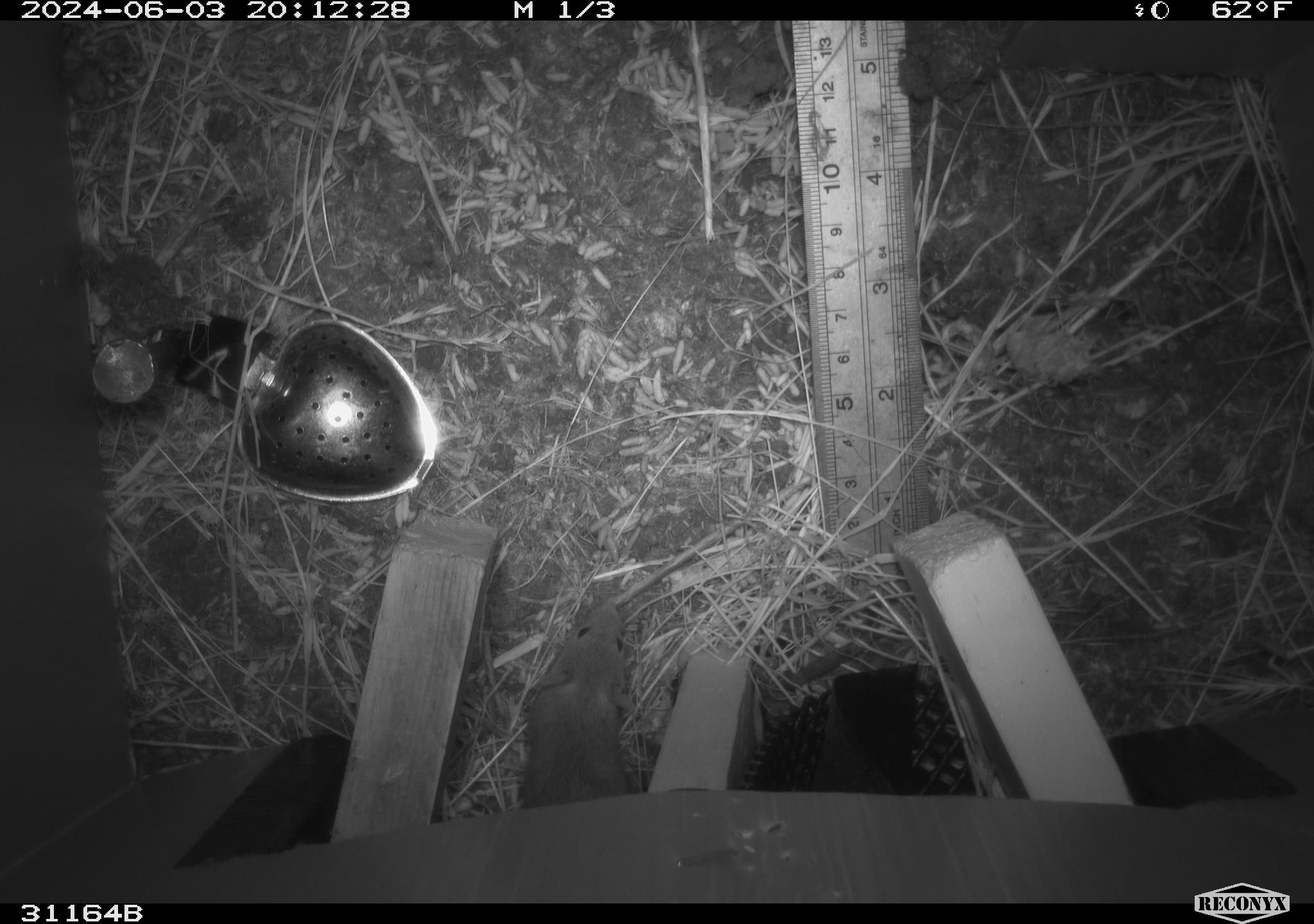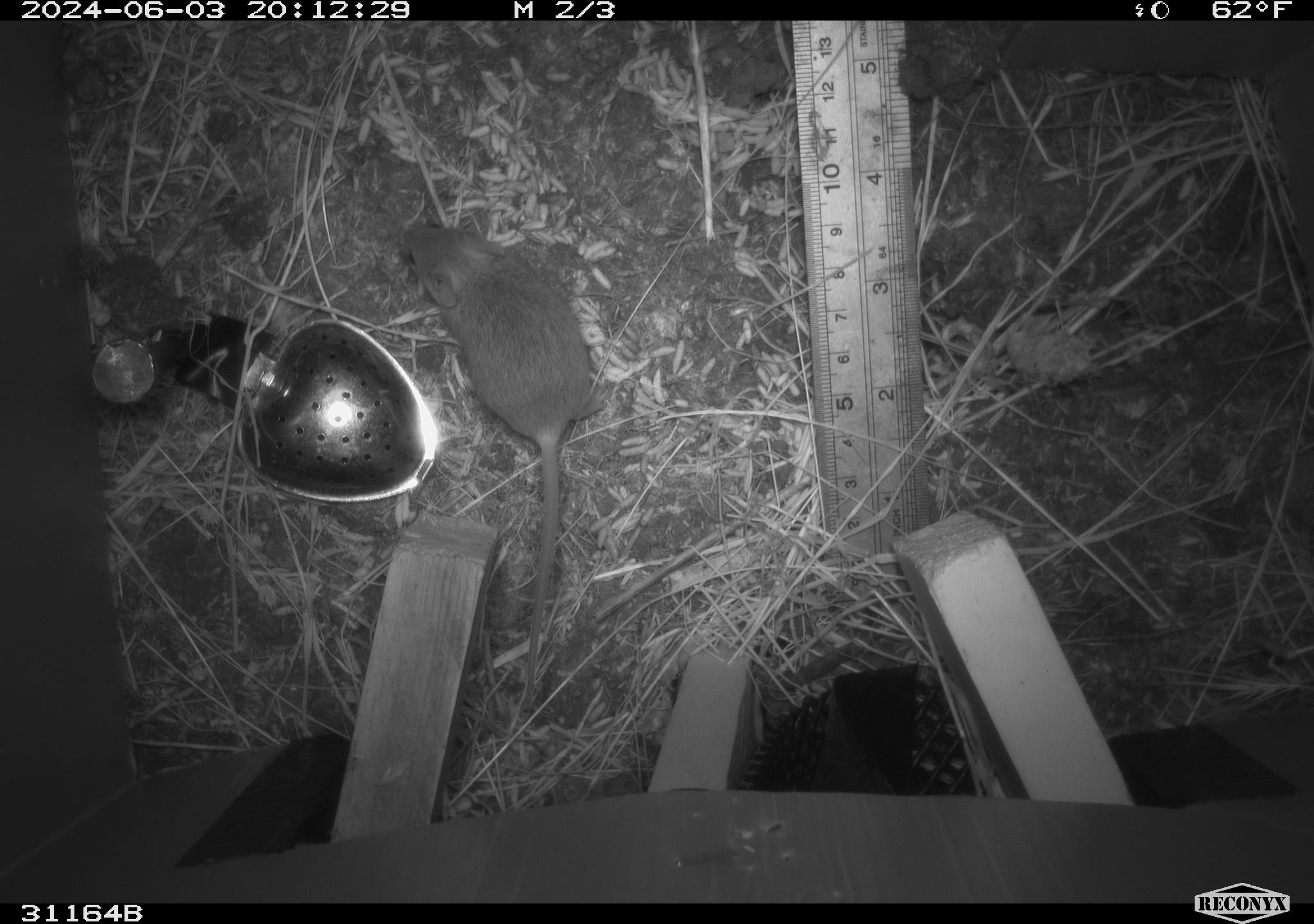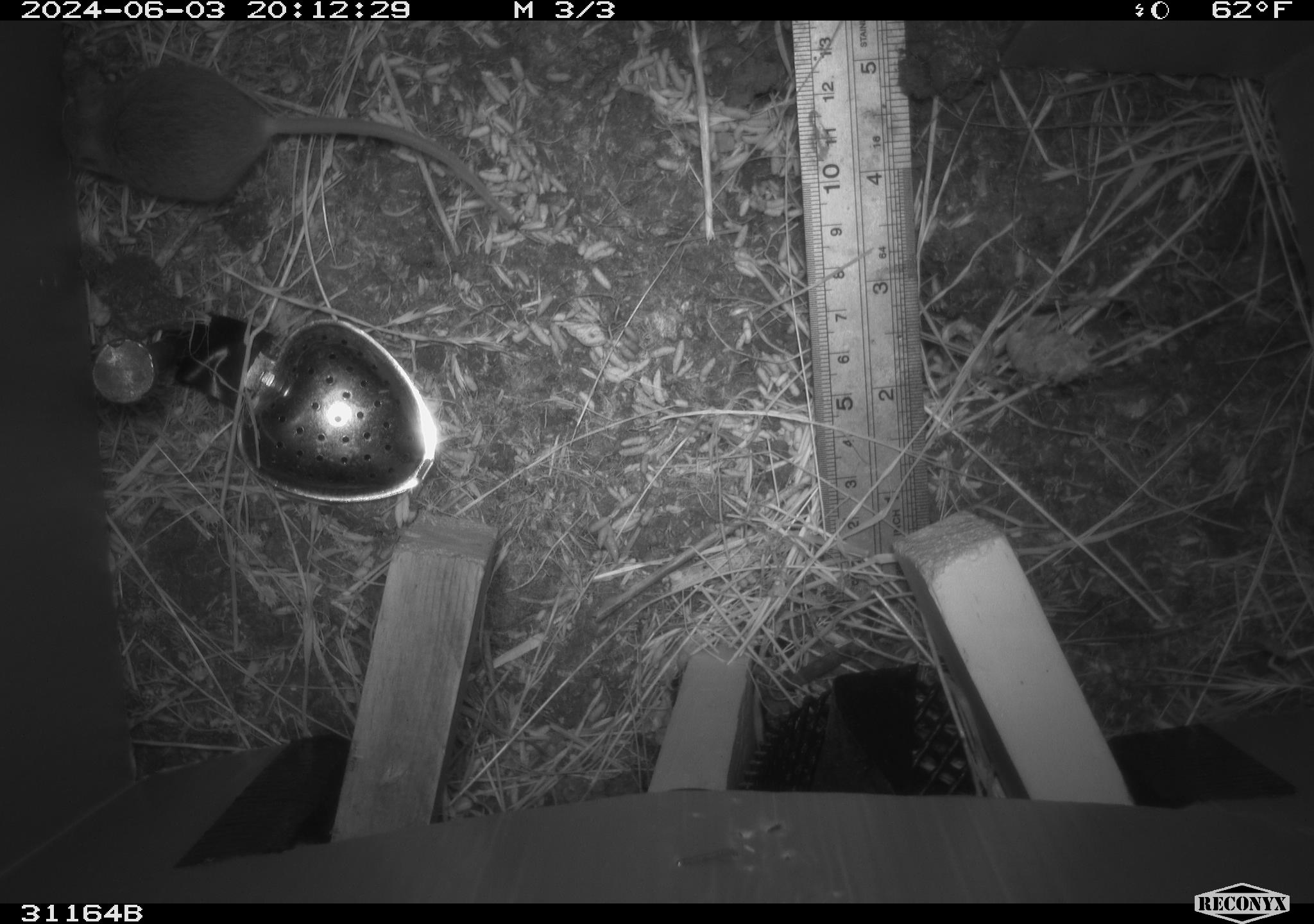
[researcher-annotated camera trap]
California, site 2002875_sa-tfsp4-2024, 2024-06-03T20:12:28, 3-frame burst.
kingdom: Animalia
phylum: Chordata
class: Mammalia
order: Rodentia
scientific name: Rodentia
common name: mouse species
Mouse species (Rodentia).